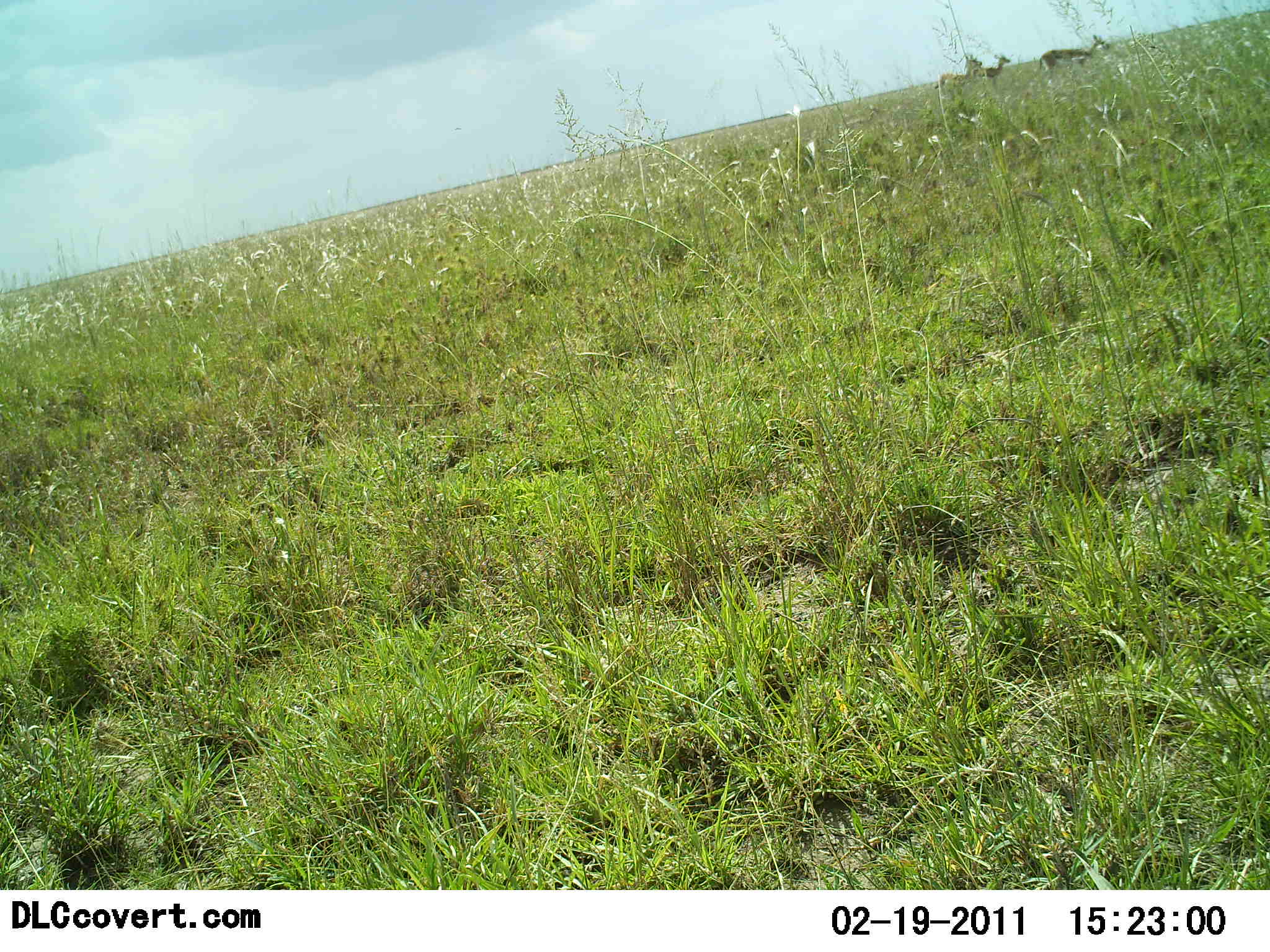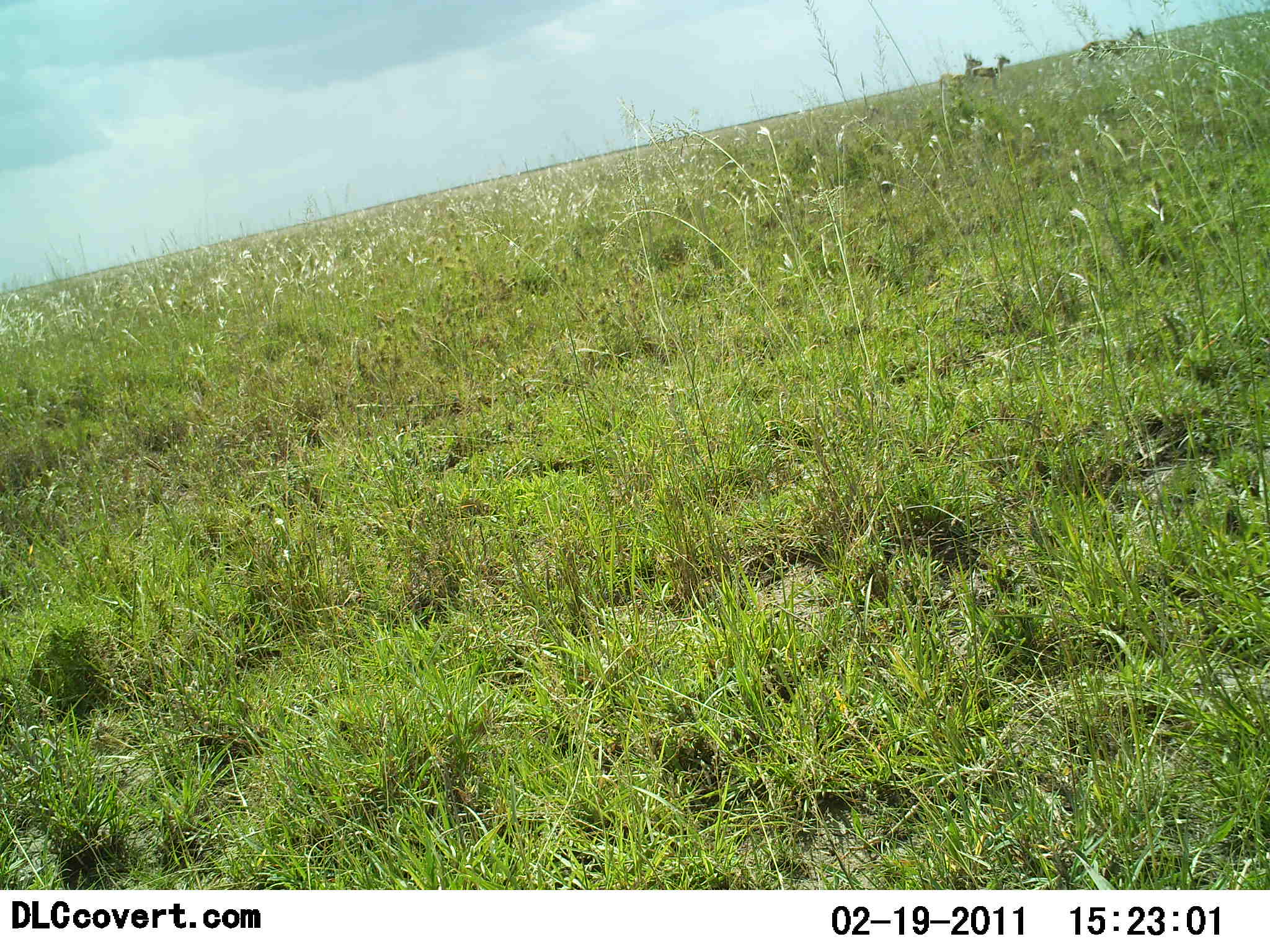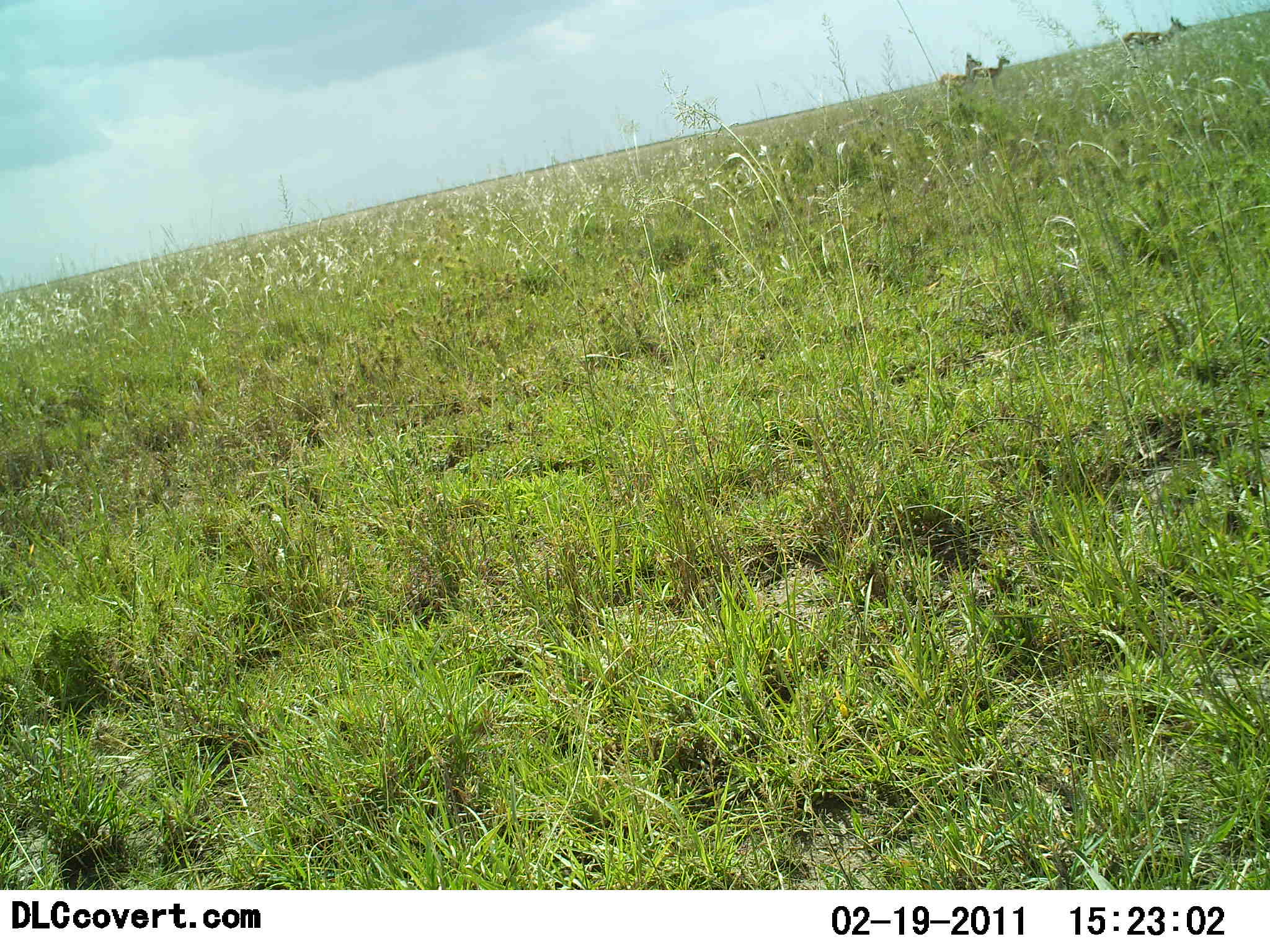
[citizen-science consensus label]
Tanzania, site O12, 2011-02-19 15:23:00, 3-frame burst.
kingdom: Animalia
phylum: Chordata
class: Mammalia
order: Artiodactyla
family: Bovidae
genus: Eudorcas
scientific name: Eudorcas thomsonii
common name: thomson's gazelle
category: gazellethomsons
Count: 3.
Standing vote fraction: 91%.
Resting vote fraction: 0%.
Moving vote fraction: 73%.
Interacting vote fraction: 0%.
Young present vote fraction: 0%.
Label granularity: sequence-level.